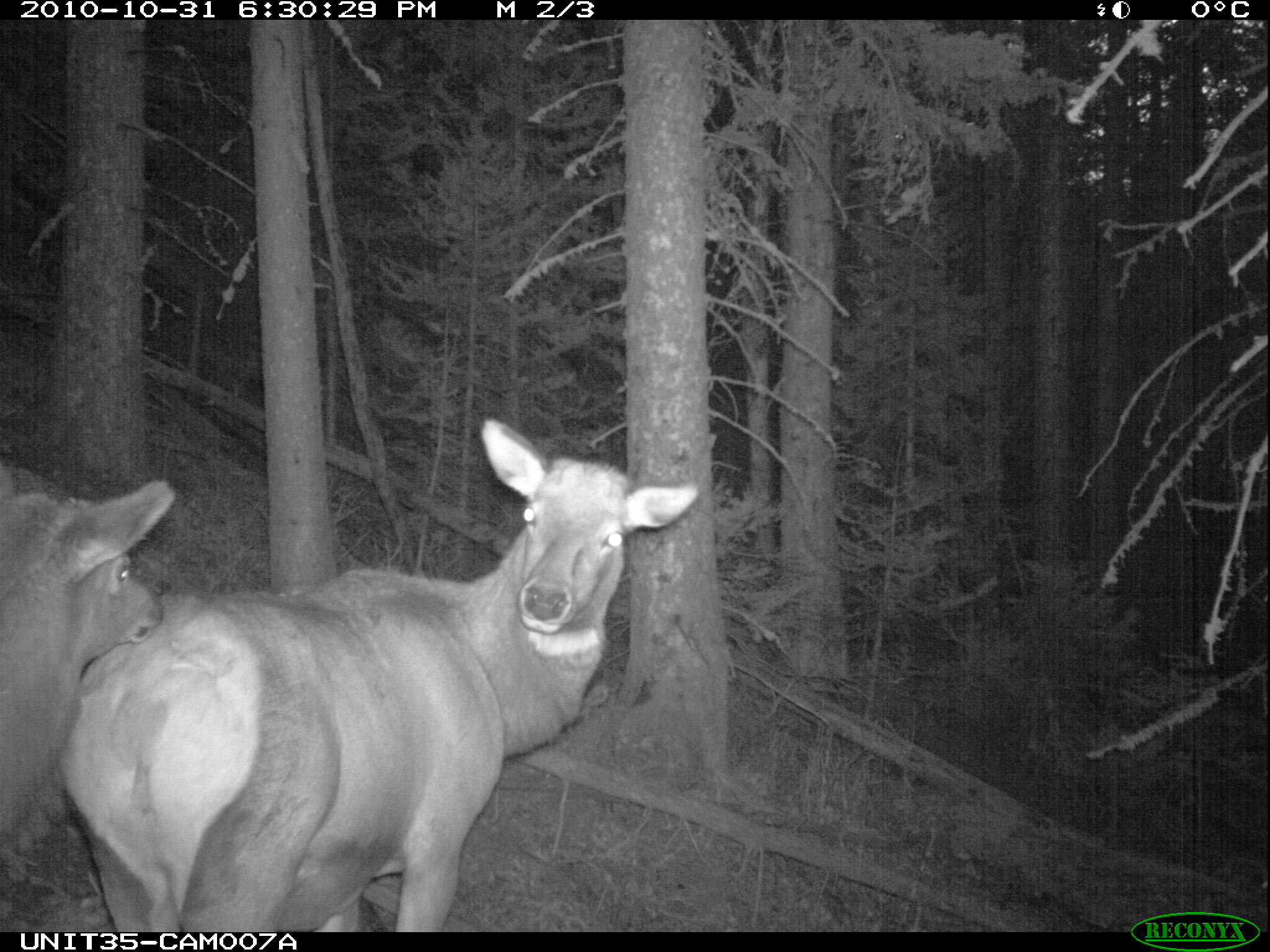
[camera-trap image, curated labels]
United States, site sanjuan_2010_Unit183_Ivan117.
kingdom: Animalia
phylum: Chordata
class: Mammalia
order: Artiodactyla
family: Cervidae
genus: Cervus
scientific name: Cervus elaphus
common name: red deer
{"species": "Cervus elaphus (red deer)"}